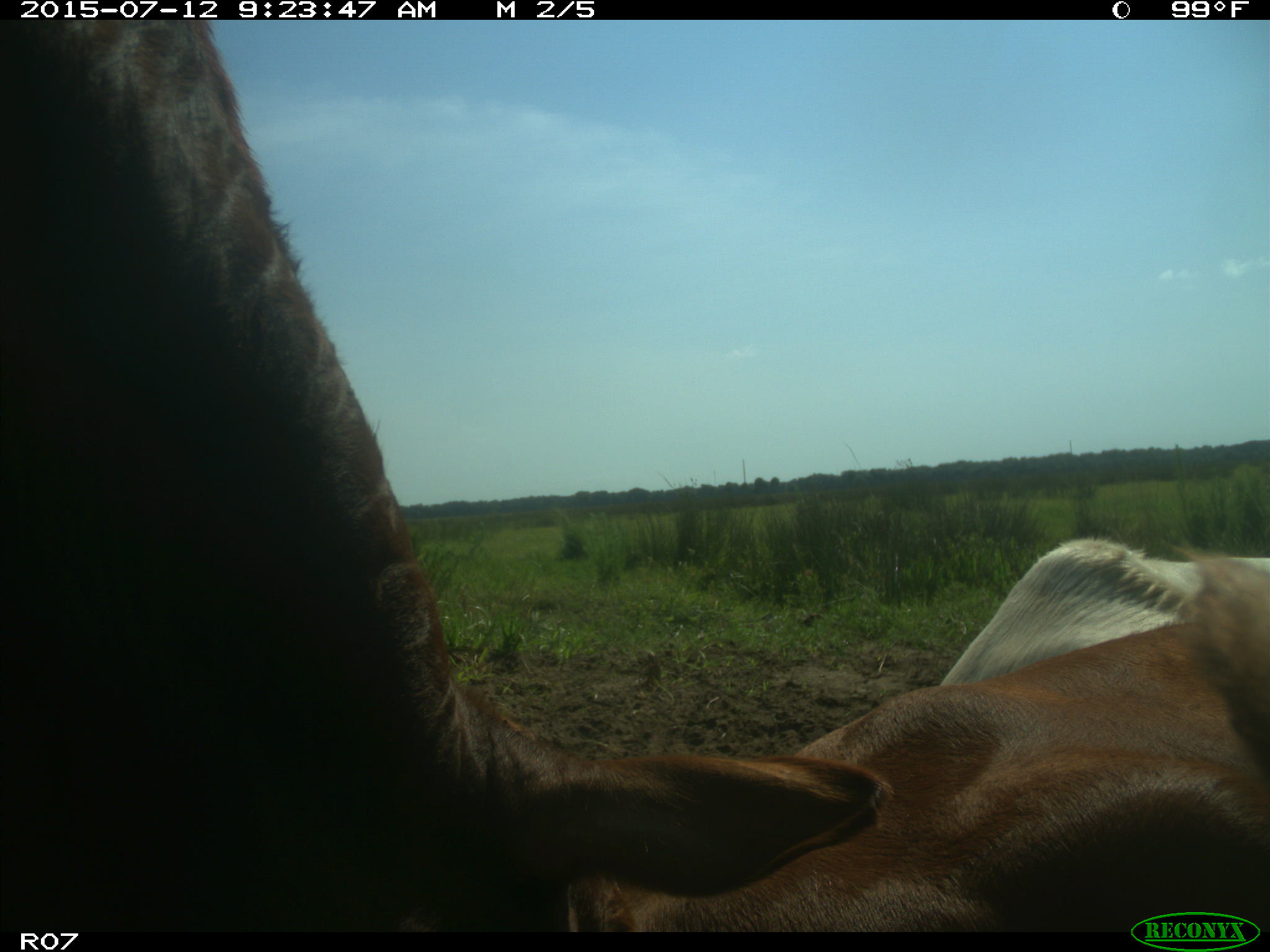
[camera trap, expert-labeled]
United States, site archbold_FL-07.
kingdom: Animalia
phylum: Chordata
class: Mammalia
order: Artiodactyla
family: Bovidae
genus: Bos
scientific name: Bos taurus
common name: domestic cow